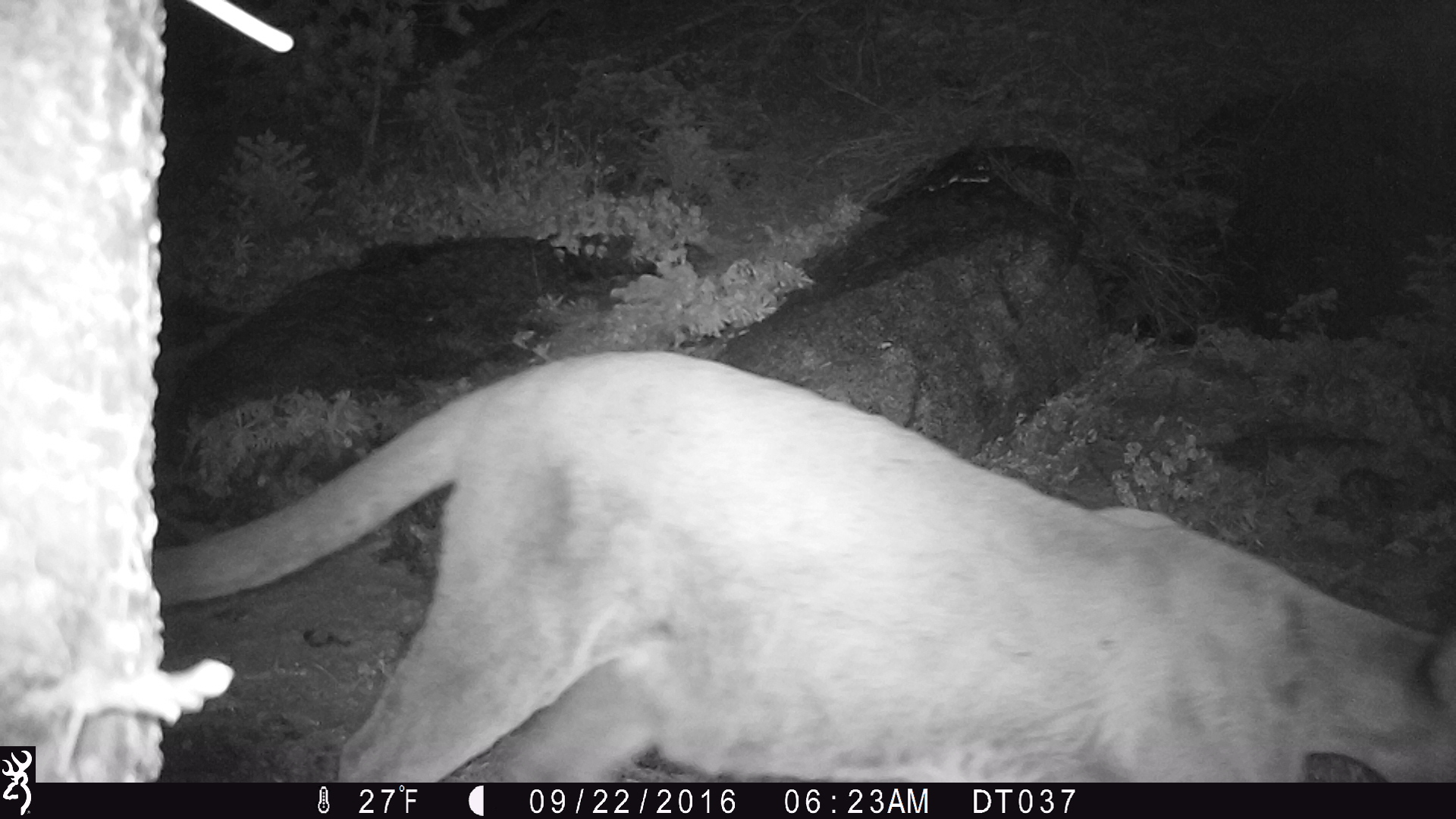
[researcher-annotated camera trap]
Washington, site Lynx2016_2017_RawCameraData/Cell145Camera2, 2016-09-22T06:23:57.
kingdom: Animalia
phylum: Chordata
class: Mammalia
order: Carnivora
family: Felidae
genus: Puma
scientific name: Puma concolor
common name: mountain lion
Puma concolor (mountain lion). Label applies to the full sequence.